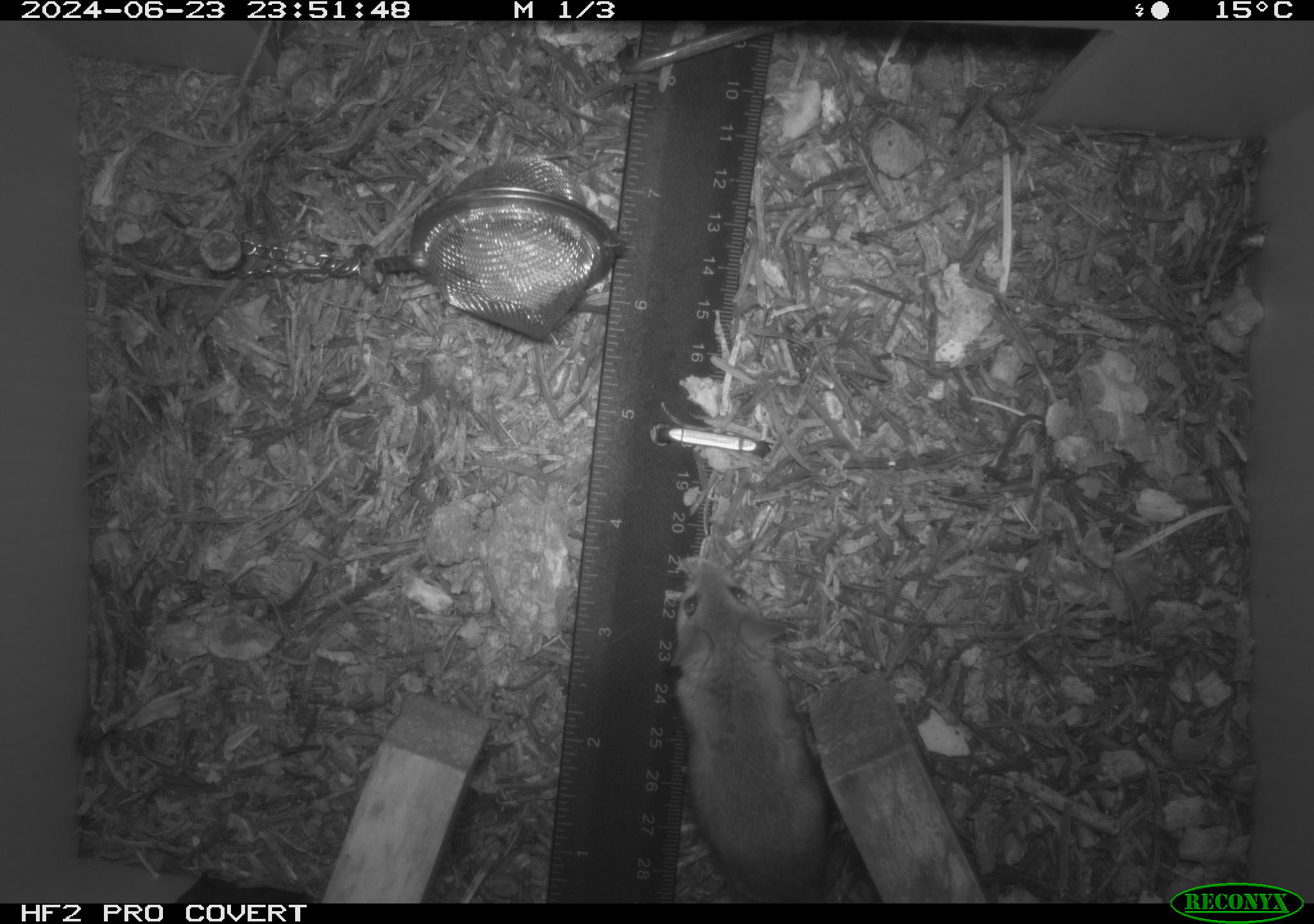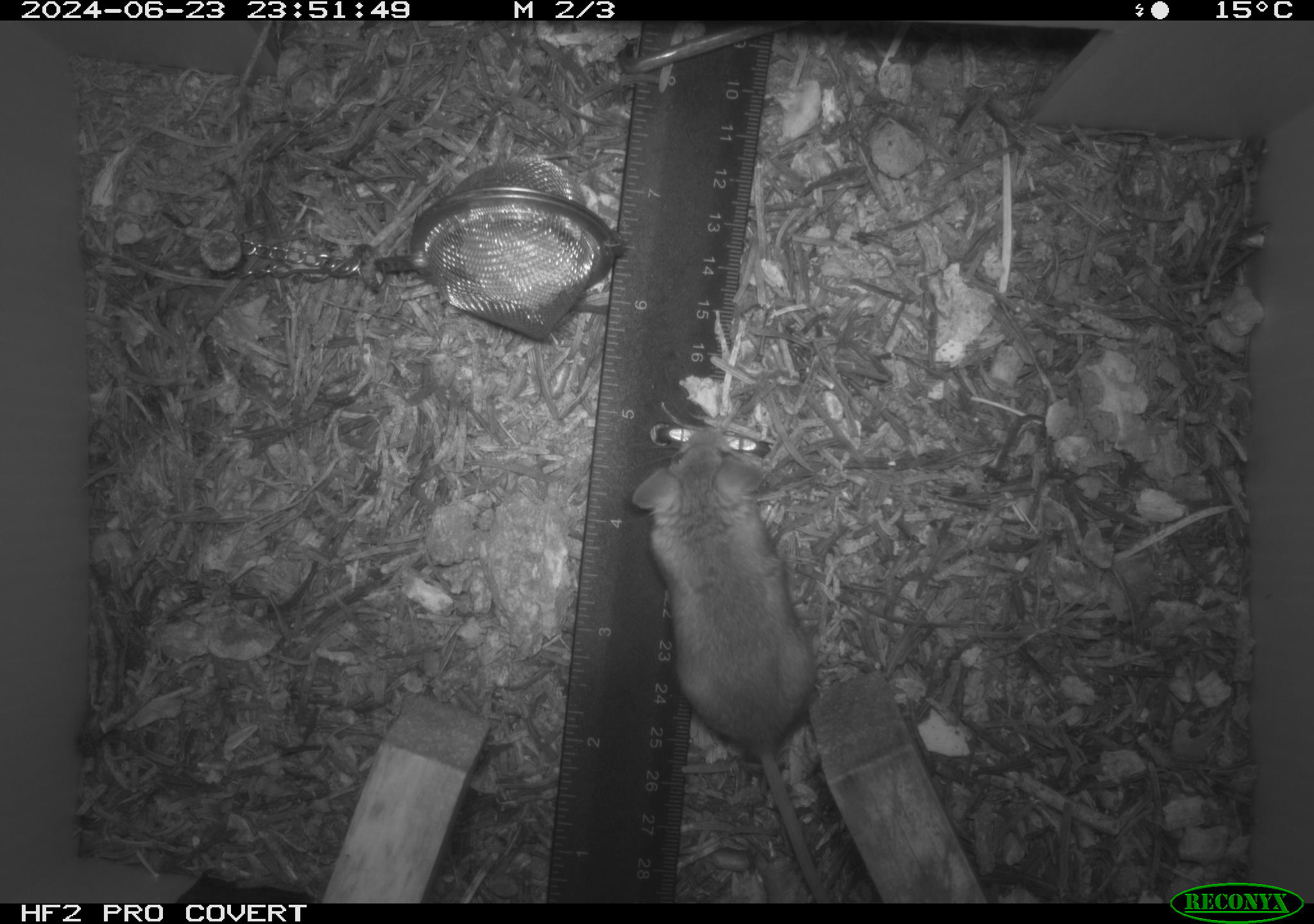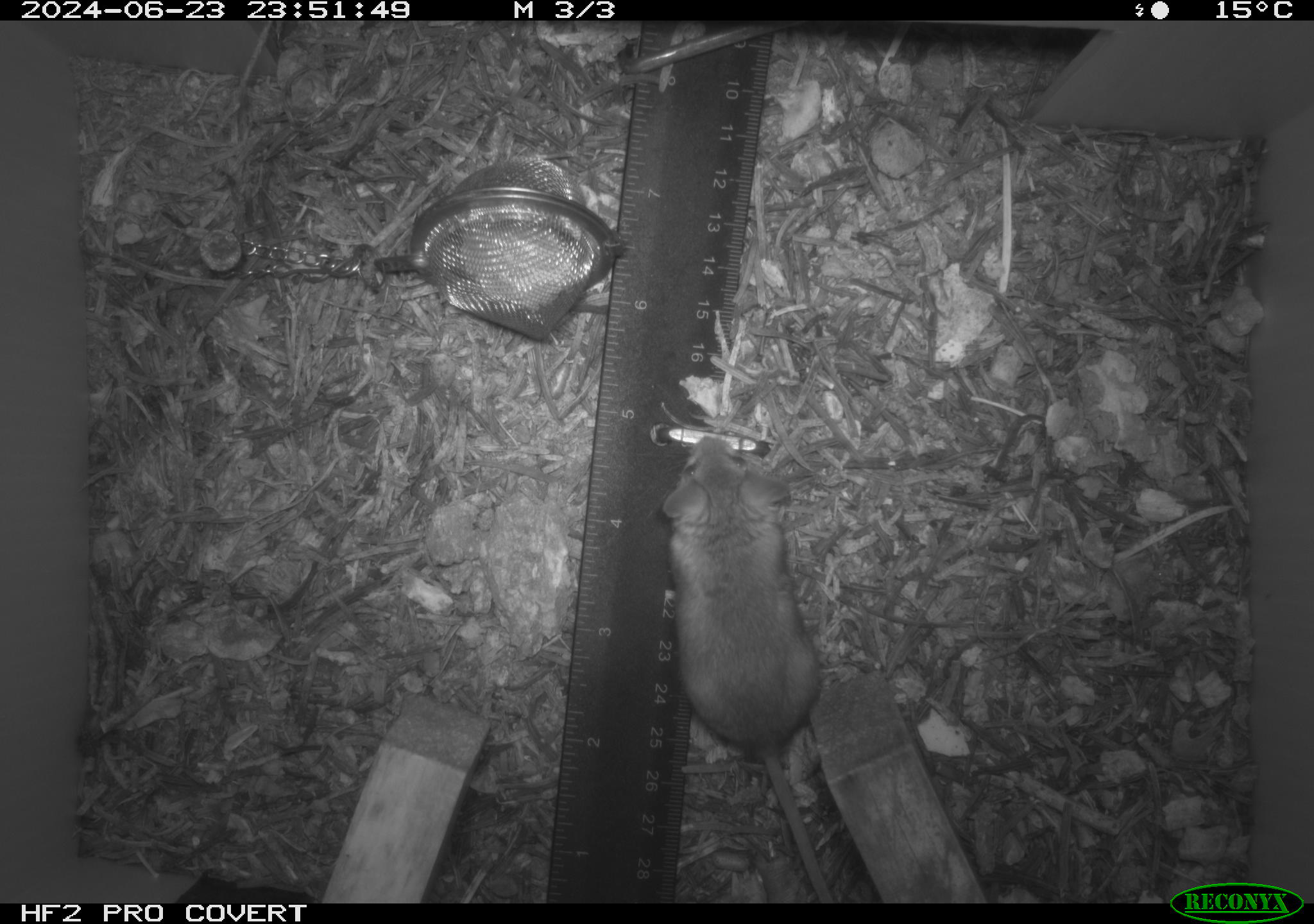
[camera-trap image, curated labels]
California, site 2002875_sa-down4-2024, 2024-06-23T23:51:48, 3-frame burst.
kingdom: Animalia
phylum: Chordata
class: Mammalia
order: Rodentia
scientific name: Rodentia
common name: rodent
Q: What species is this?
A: Rodent (Rodentia).